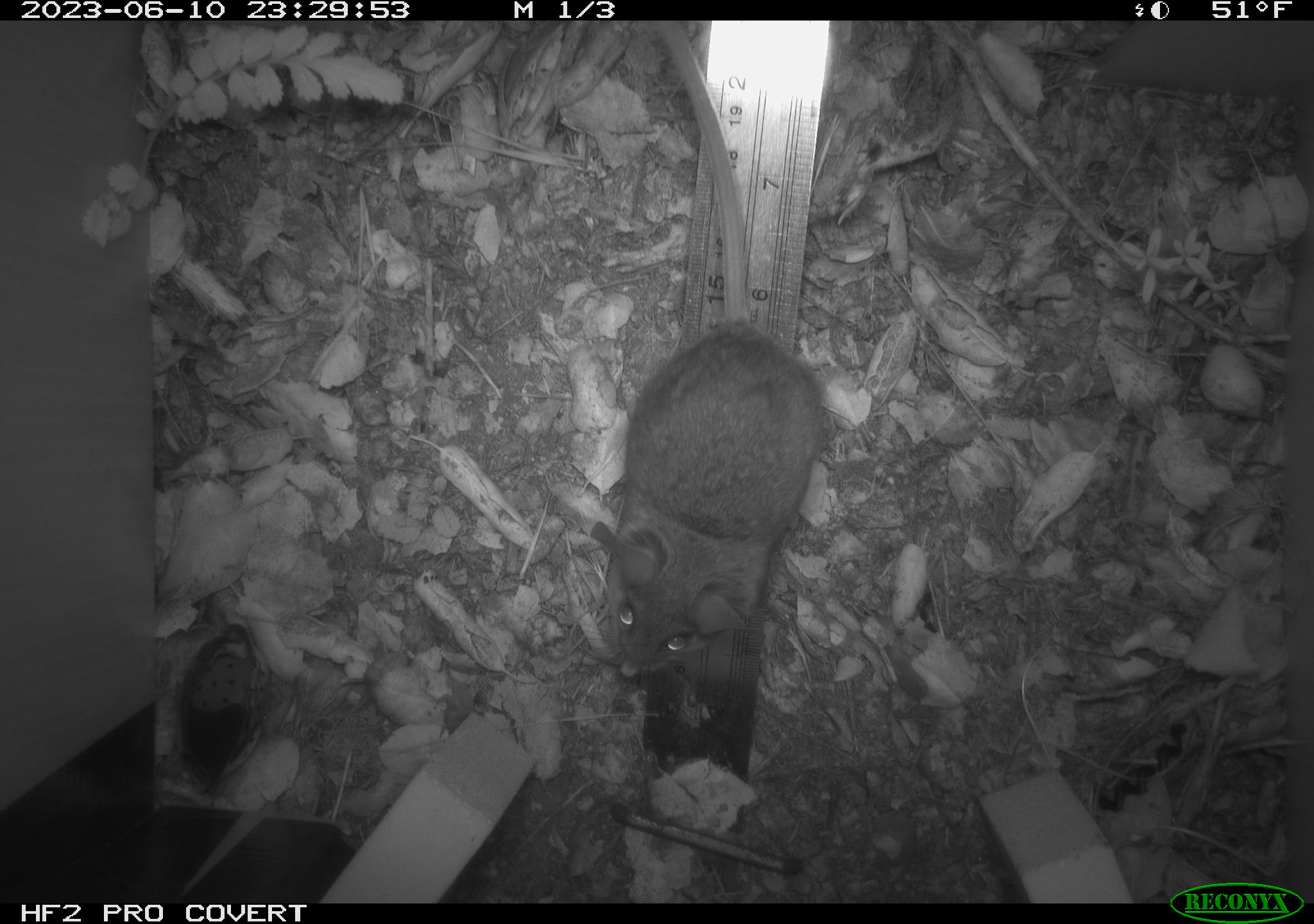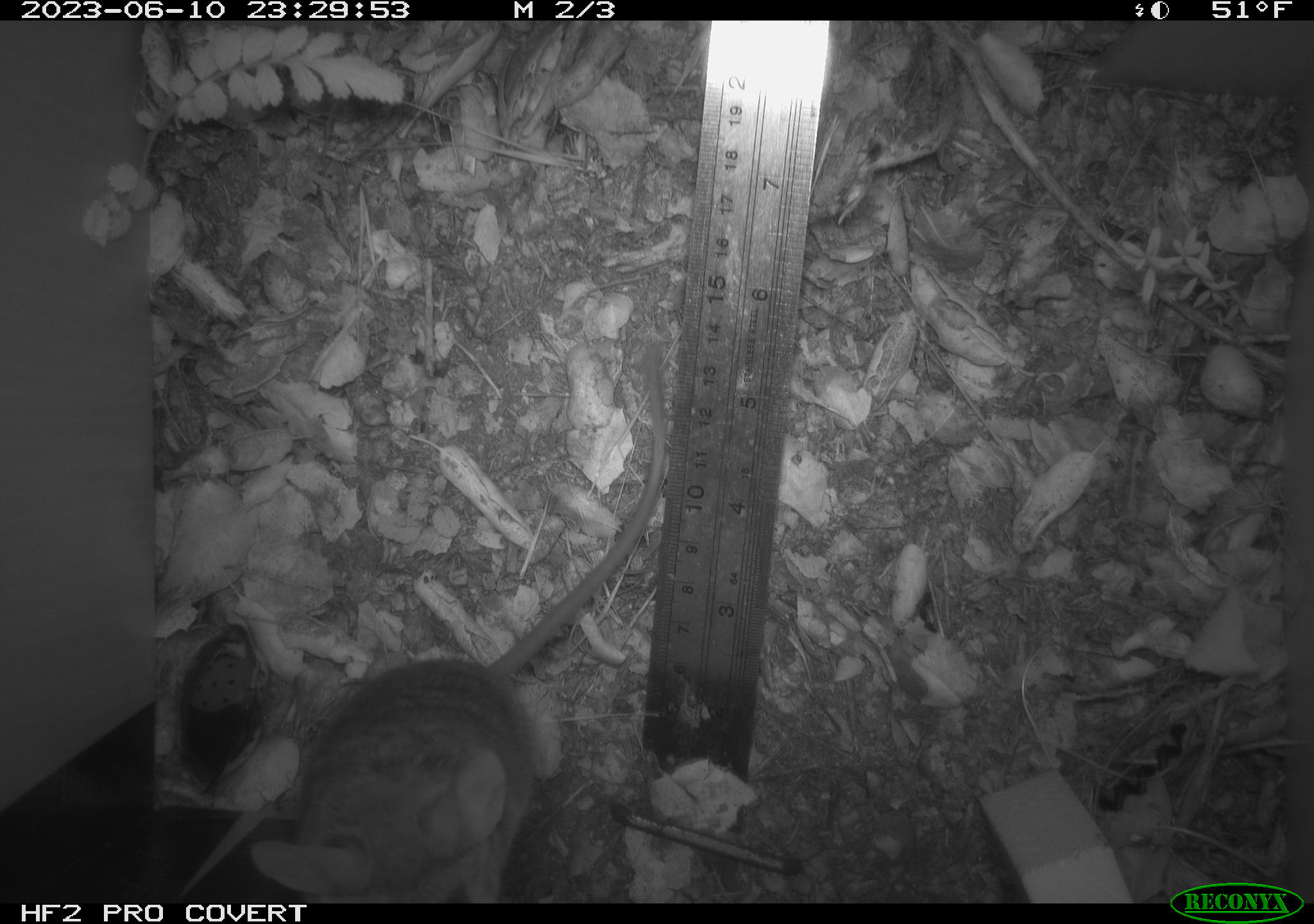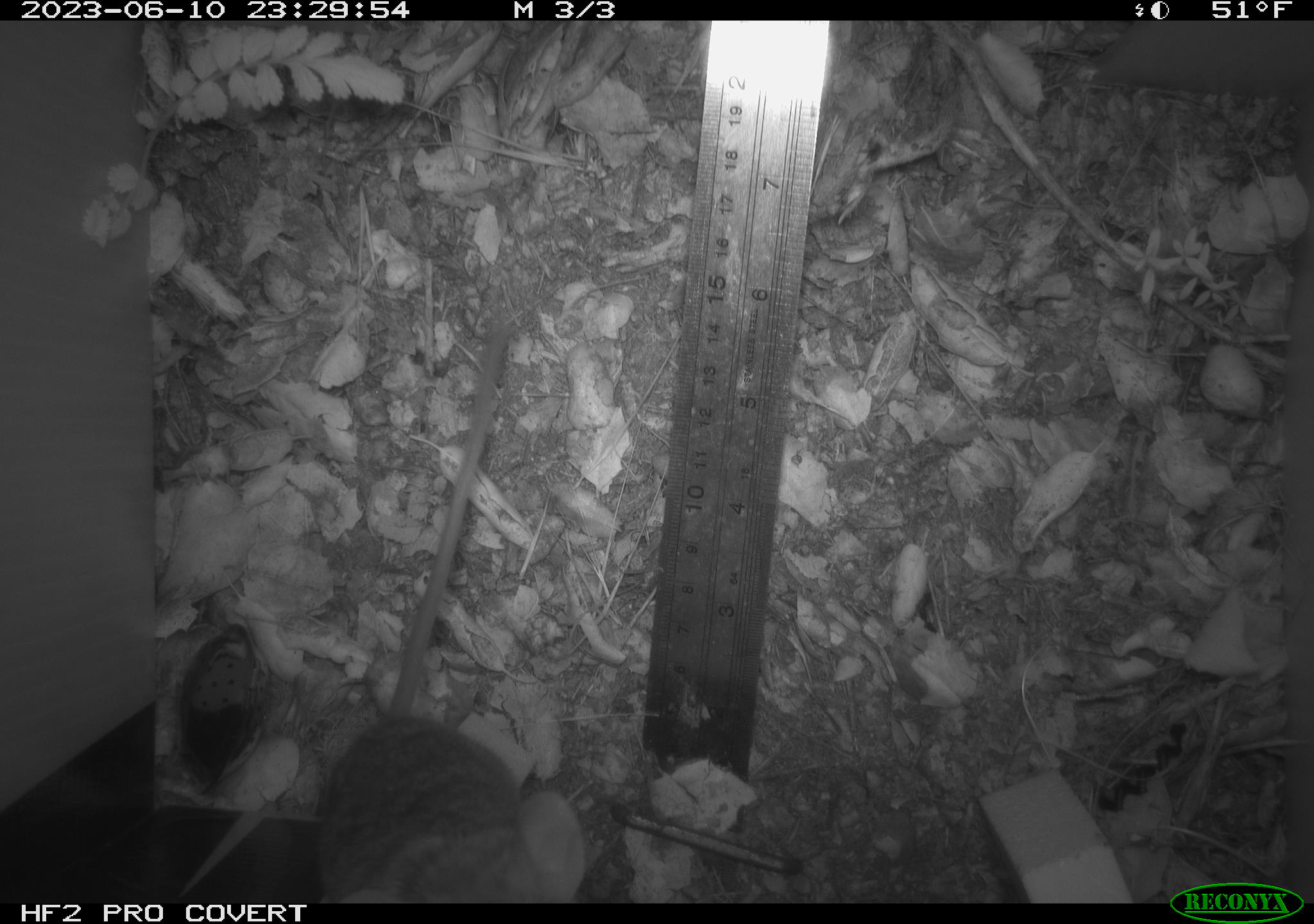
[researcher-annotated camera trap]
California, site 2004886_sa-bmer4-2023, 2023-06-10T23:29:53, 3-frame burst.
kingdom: Animalia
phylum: Chordata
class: Mammalia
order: Rodentia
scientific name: Rodentia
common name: mouse species